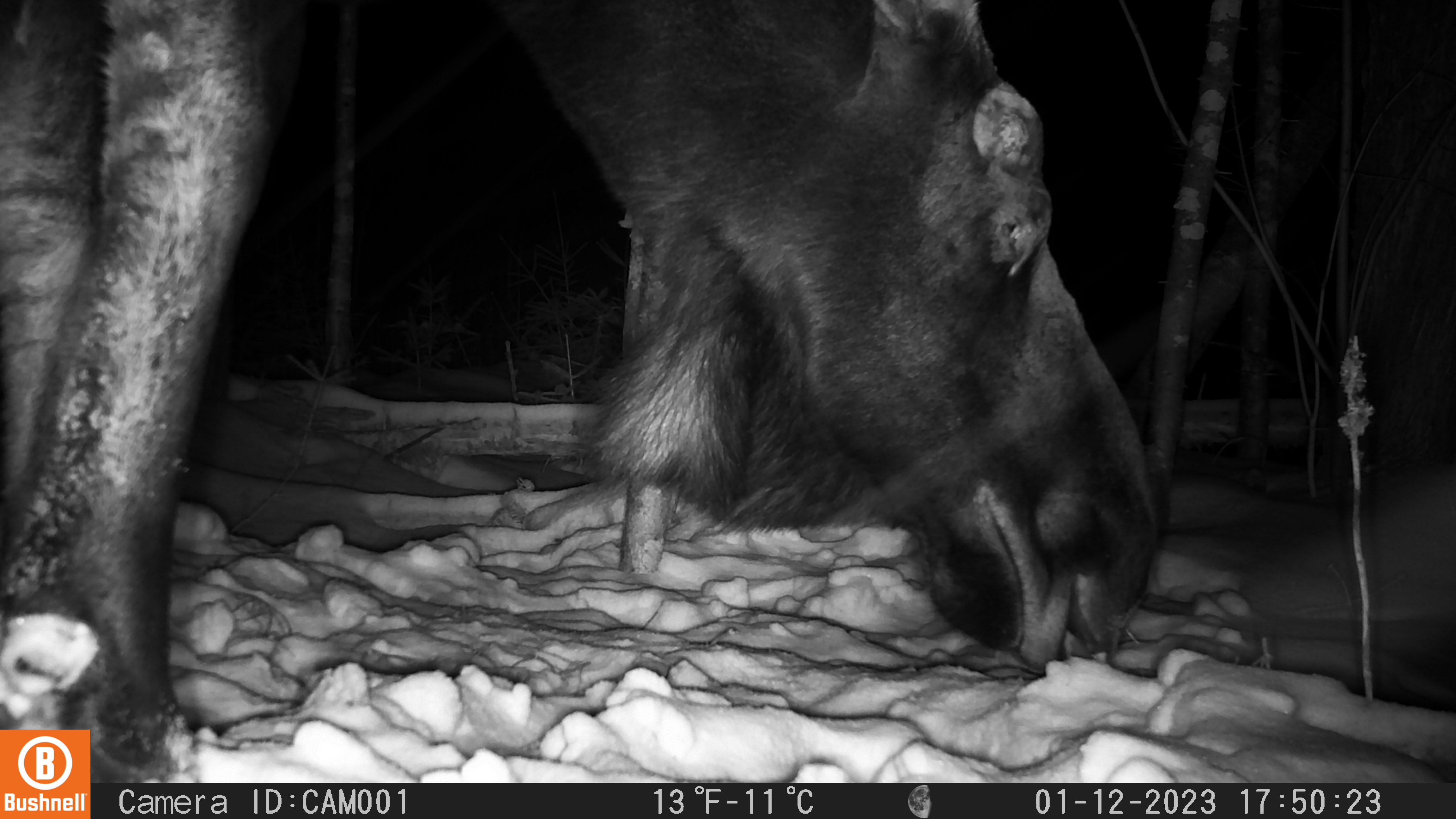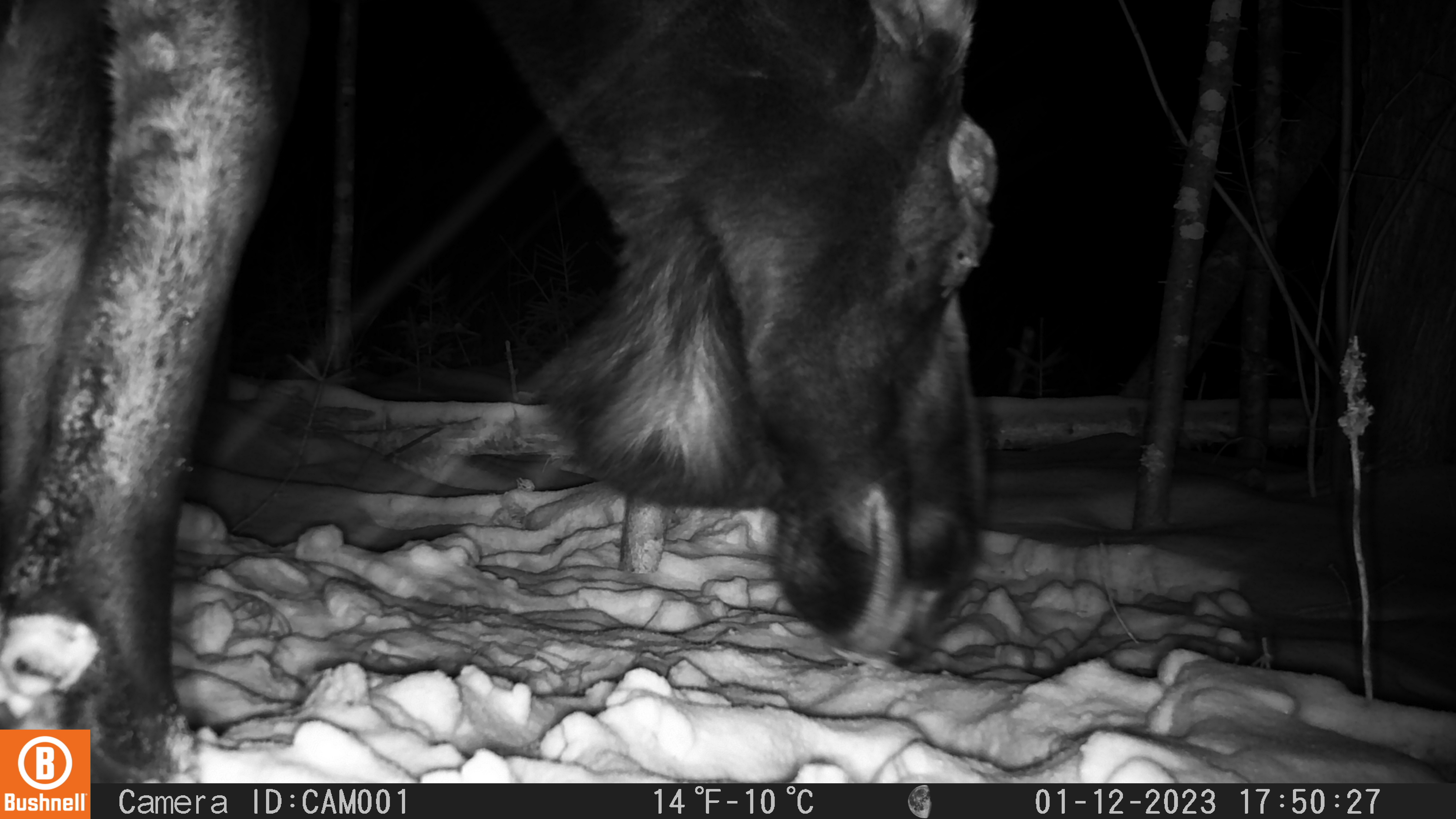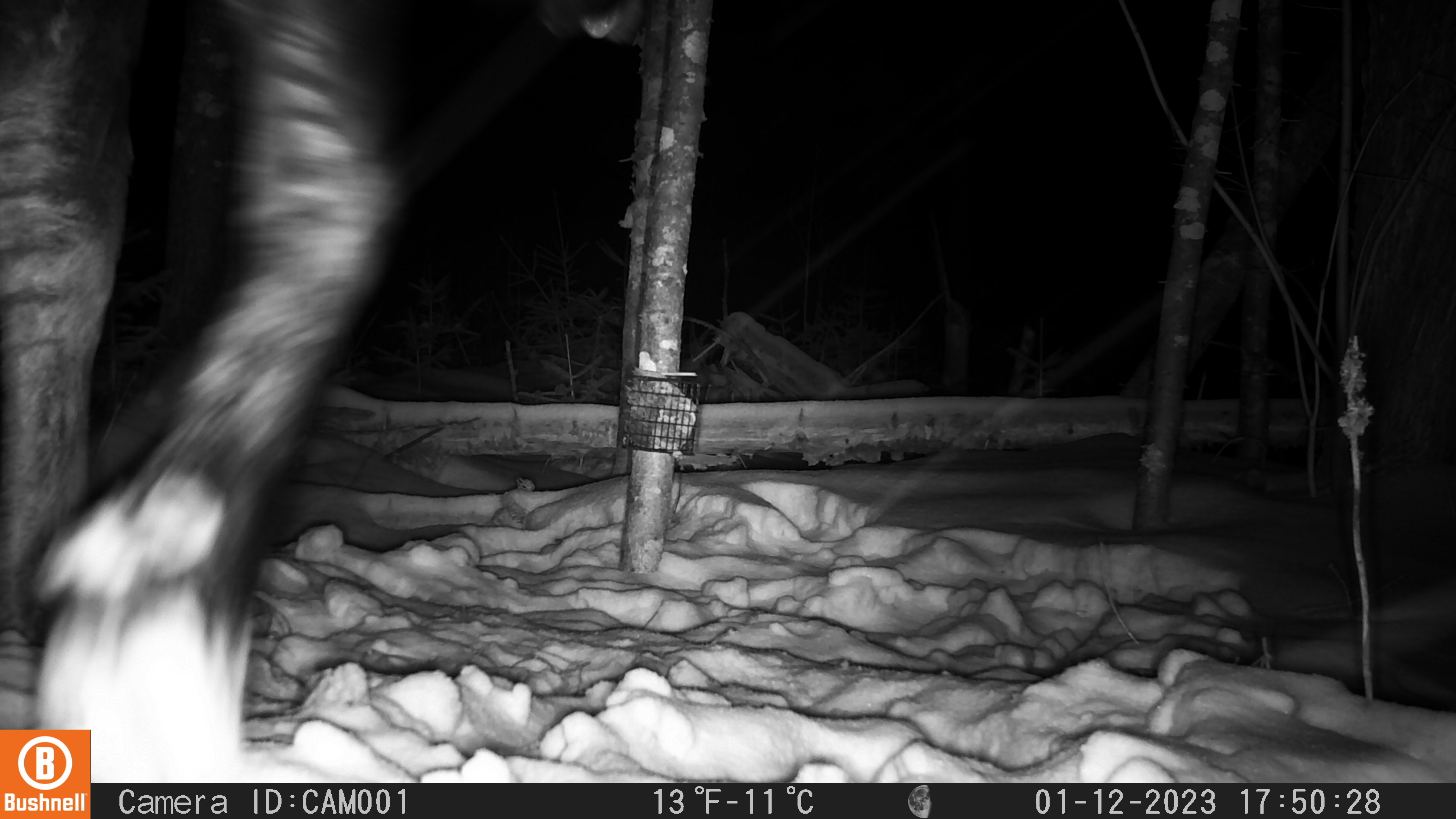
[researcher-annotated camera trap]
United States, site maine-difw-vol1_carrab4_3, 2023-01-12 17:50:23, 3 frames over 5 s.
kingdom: Animalia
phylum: Chordata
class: Mammalia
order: Artiodactyla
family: Cervidae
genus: Alces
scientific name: Alces alces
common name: moose